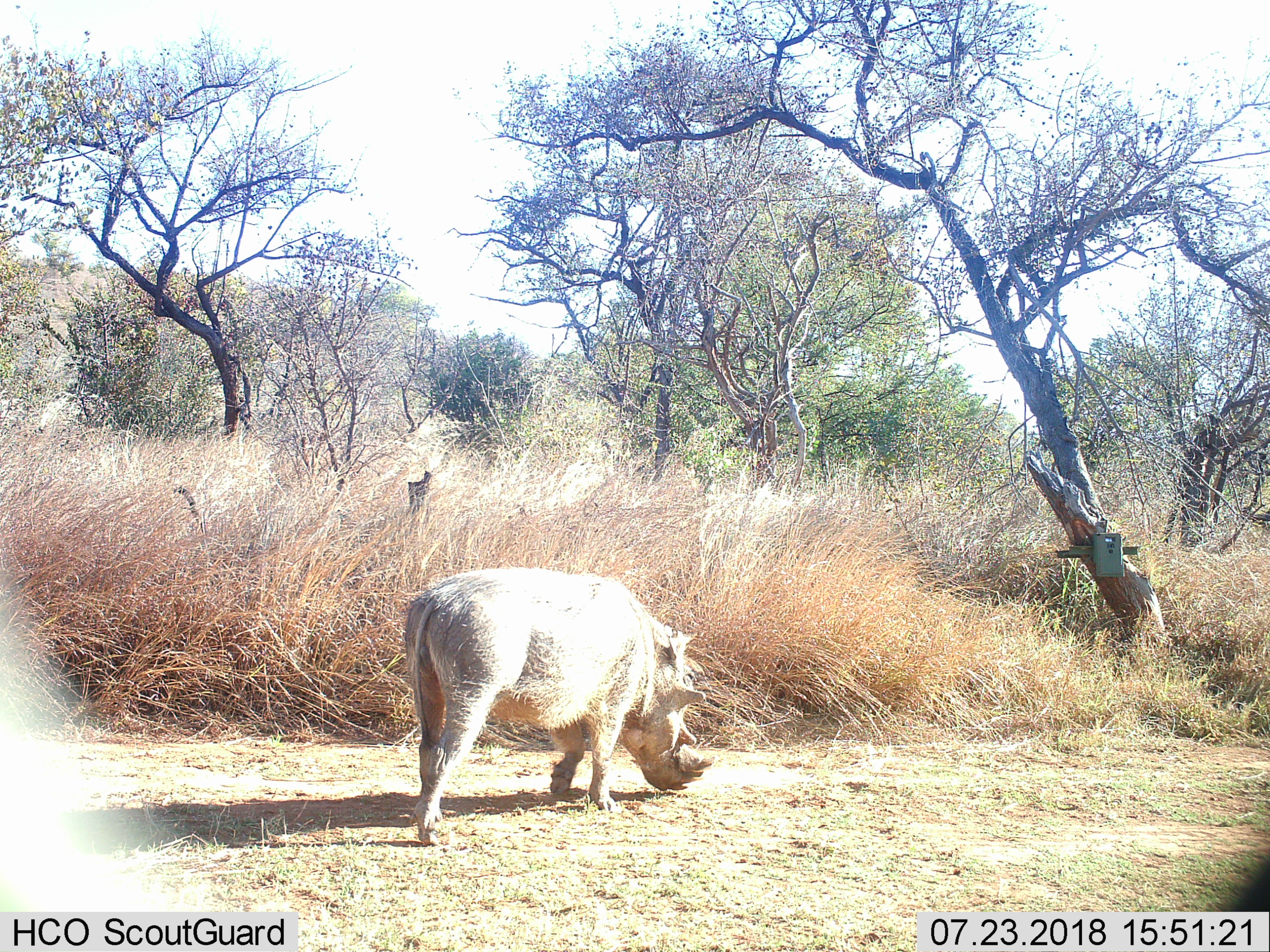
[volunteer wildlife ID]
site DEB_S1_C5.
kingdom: Animalia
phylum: Chordata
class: Mammalia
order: Artiodactyla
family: Suidae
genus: Phacochoerus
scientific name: Phacochoerus africanus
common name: warthog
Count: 1.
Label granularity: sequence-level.